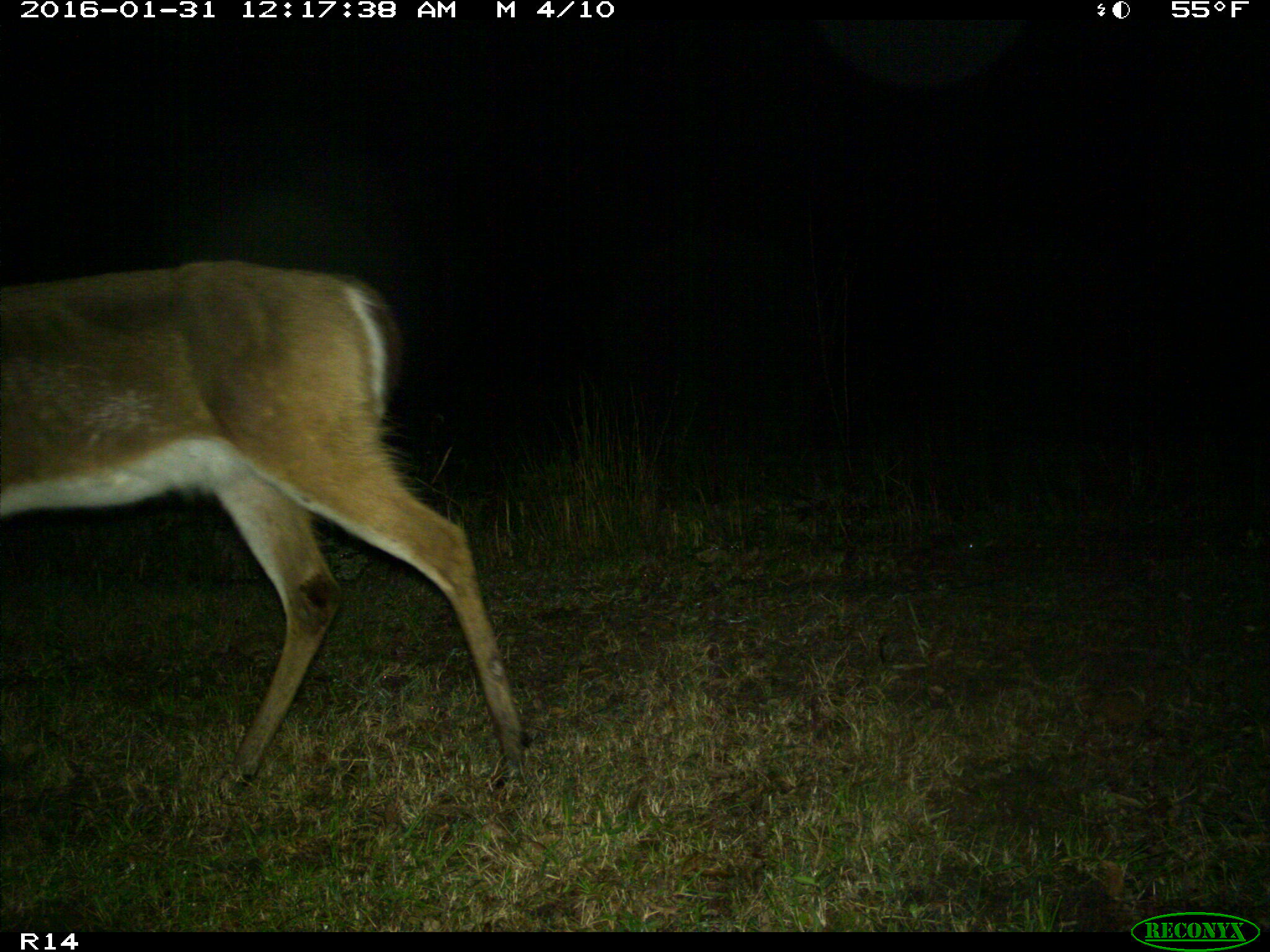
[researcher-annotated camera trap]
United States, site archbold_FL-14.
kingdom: Animalia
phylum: Chordata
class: Mammalia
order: Artiodactyla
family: Cervidae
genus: Odocoileus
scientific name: Odocoileus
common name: deer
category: unidentified deer